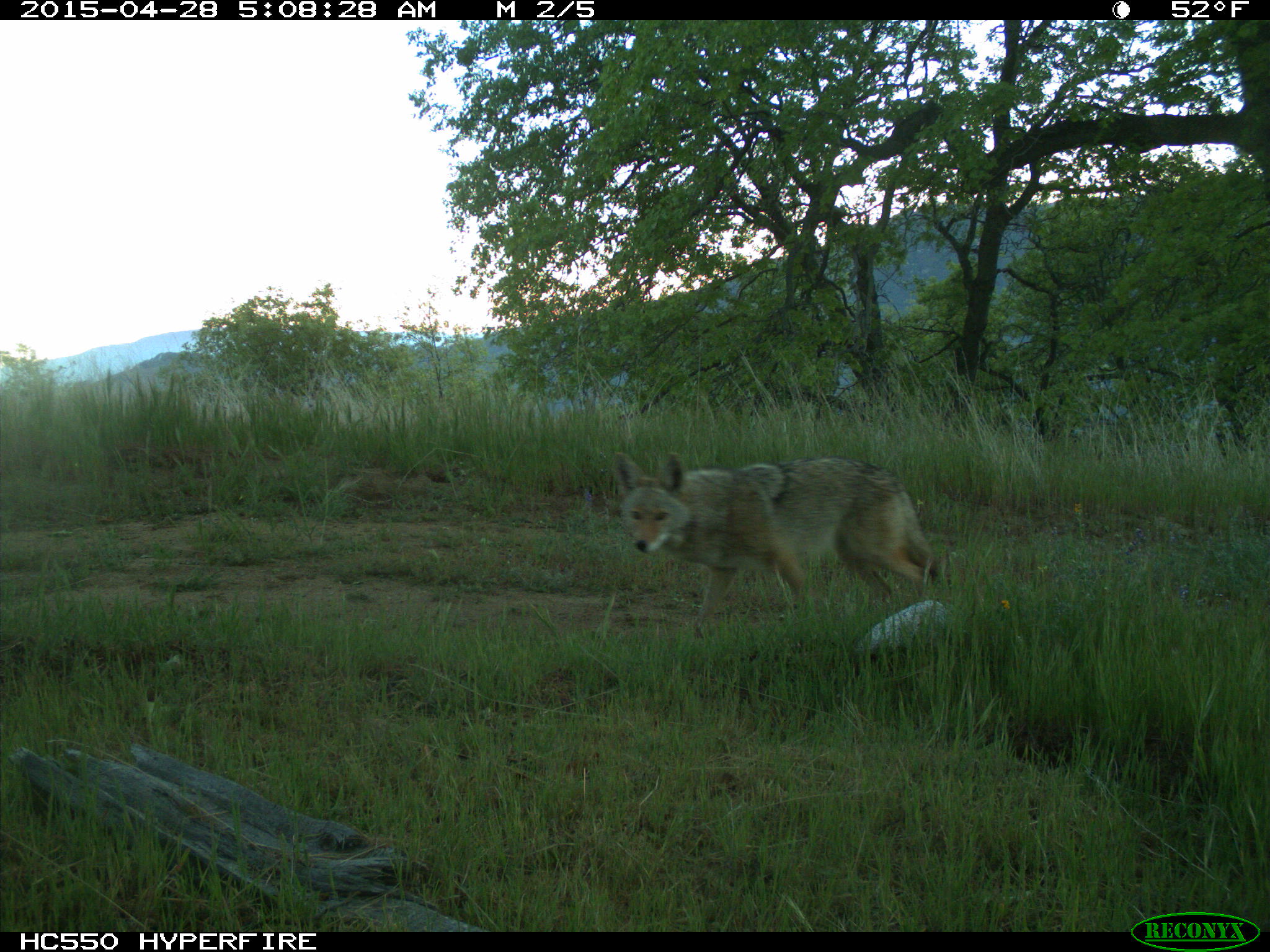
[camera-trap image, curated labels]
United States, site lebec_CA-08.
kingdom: Animalia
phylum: Chordata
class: Mammalia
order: Carnivora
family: Canidae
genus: Canis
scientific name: Canis latrans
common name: coyote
Canis latrans (coyote).